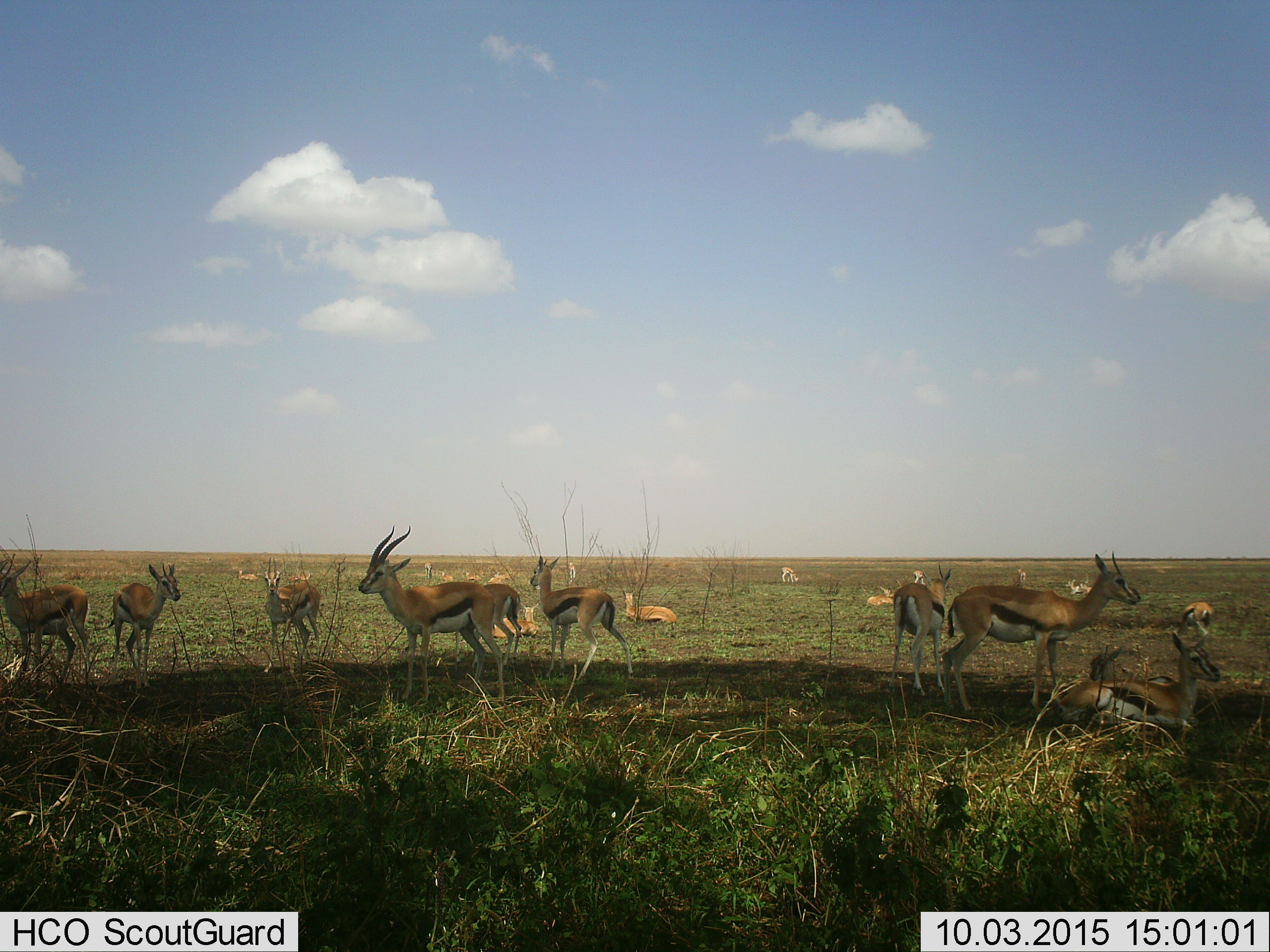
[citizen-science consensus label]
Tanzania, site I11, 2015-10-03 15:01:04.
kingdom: Animalia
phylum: Chordata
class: Mammalia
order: Artiodactyla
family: Bovidae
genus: Eudorcas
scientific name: Eudorcas thomsonii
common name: thomson's gazelle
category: gazellethomsons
Gazellethomsons (thomson's gazelle) (Eudorcas thomsonii), count 11-50. Behavior (volunteer vote fractions): standing 100%, resting 88%, moving 25%, interacting 0%. Young present (vote fraction): 38%. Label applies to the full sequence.